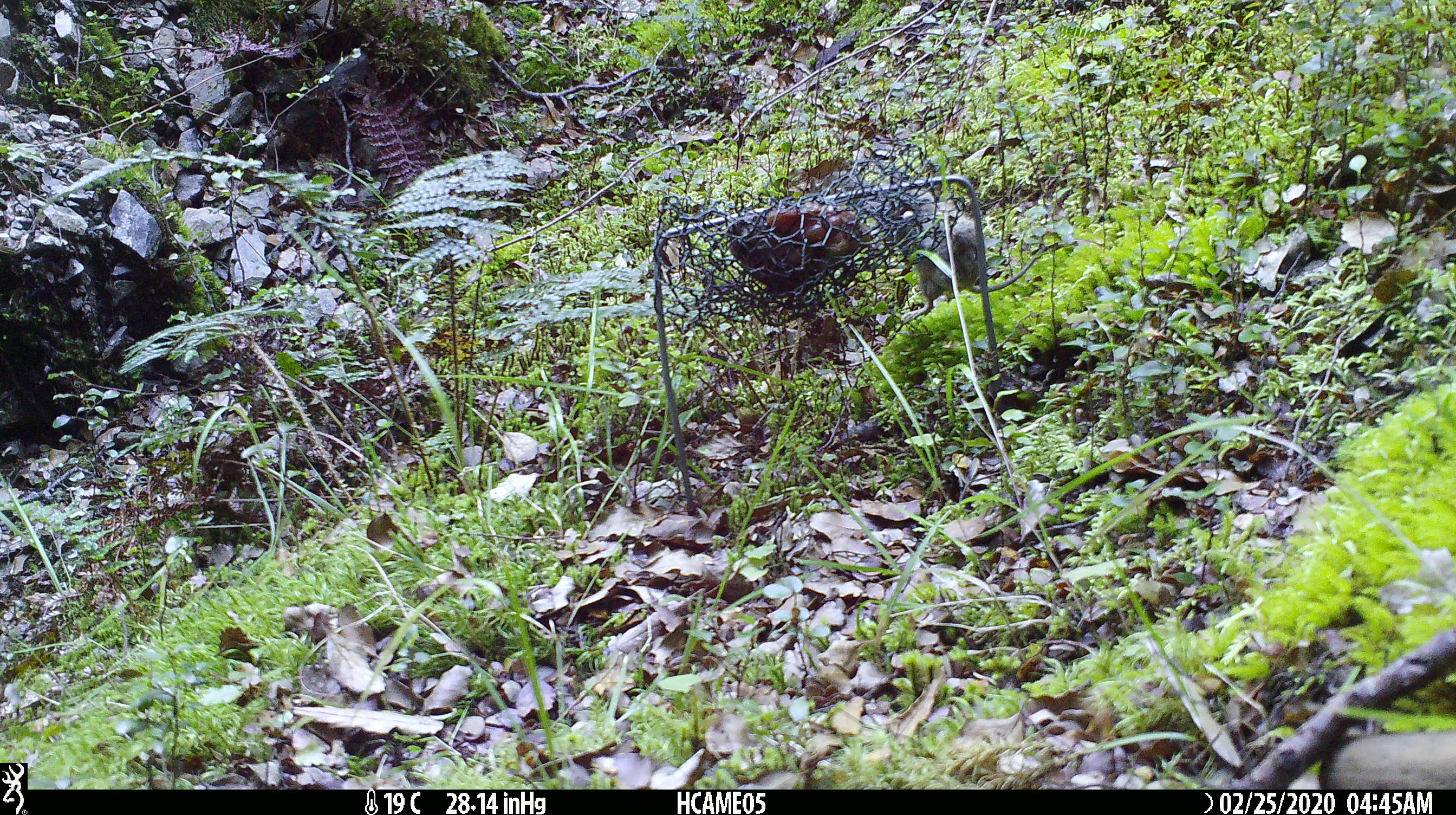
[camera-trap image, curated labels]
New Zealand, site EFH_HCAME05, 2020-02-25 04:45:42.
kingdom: Animalia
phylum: Chordata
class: Mammalia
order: Rodentia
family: Muridae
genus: Mus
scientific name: Mus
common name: mouse